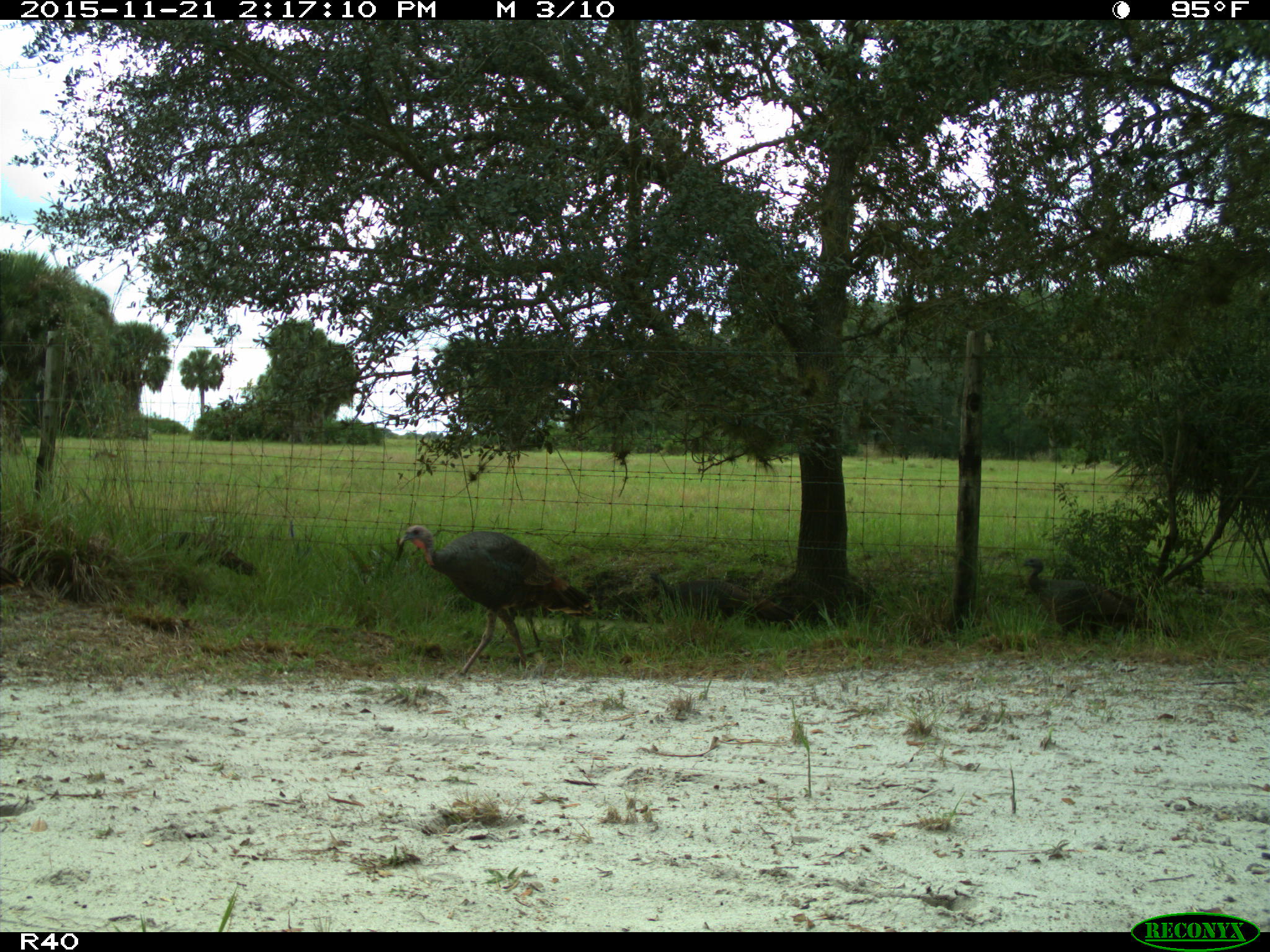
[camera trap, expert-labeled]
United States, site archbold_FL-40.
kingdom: Animalia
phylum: Chordata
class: Aves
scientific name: Aves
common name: birds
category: unidentified bird